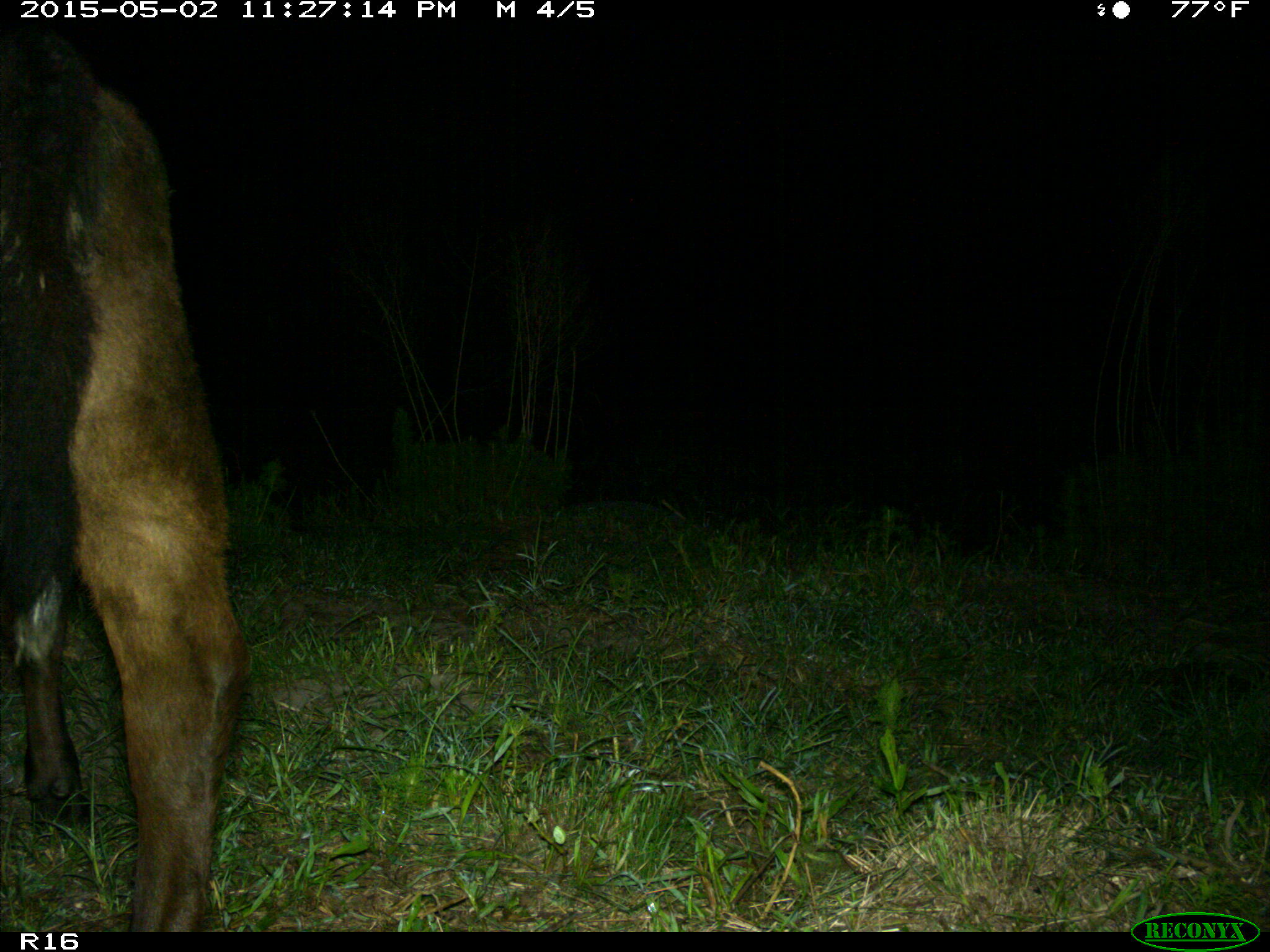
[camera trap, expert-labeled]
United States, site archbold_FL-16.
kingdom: Animalia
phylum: Chordata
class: Mammalia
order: Artiodactyla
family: Bovidae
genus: Bos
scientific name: Bos taurus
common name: domestic cow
Bos taurus (domestic cow).